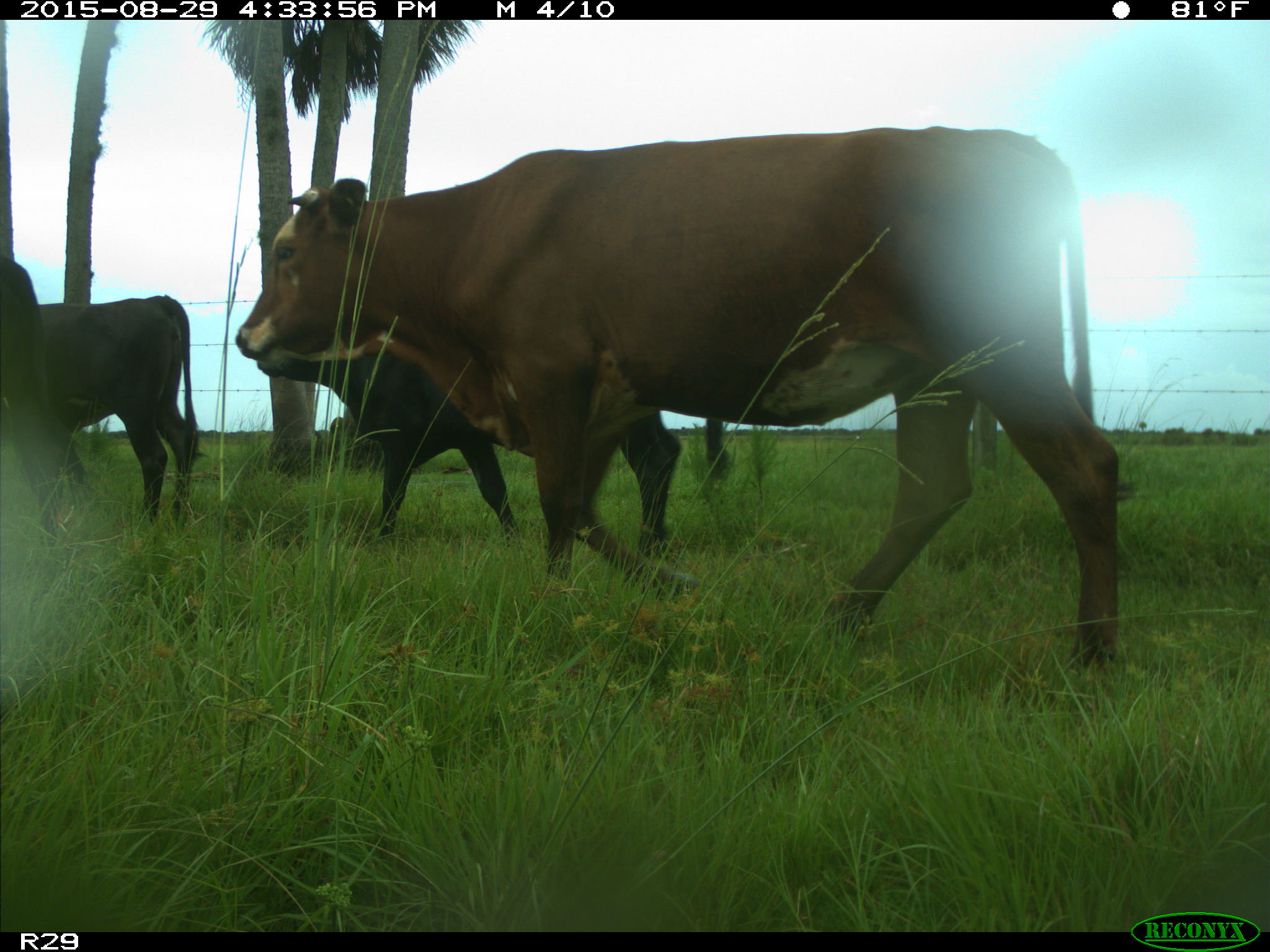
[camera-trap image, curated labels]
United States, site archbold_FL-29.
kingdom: Animalia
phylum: Chordata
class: Mammalia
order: Artiodactyla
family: Bovidae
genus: Bos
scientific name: Bos taurus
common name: domestic cow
Bos taurus (domestic cow).